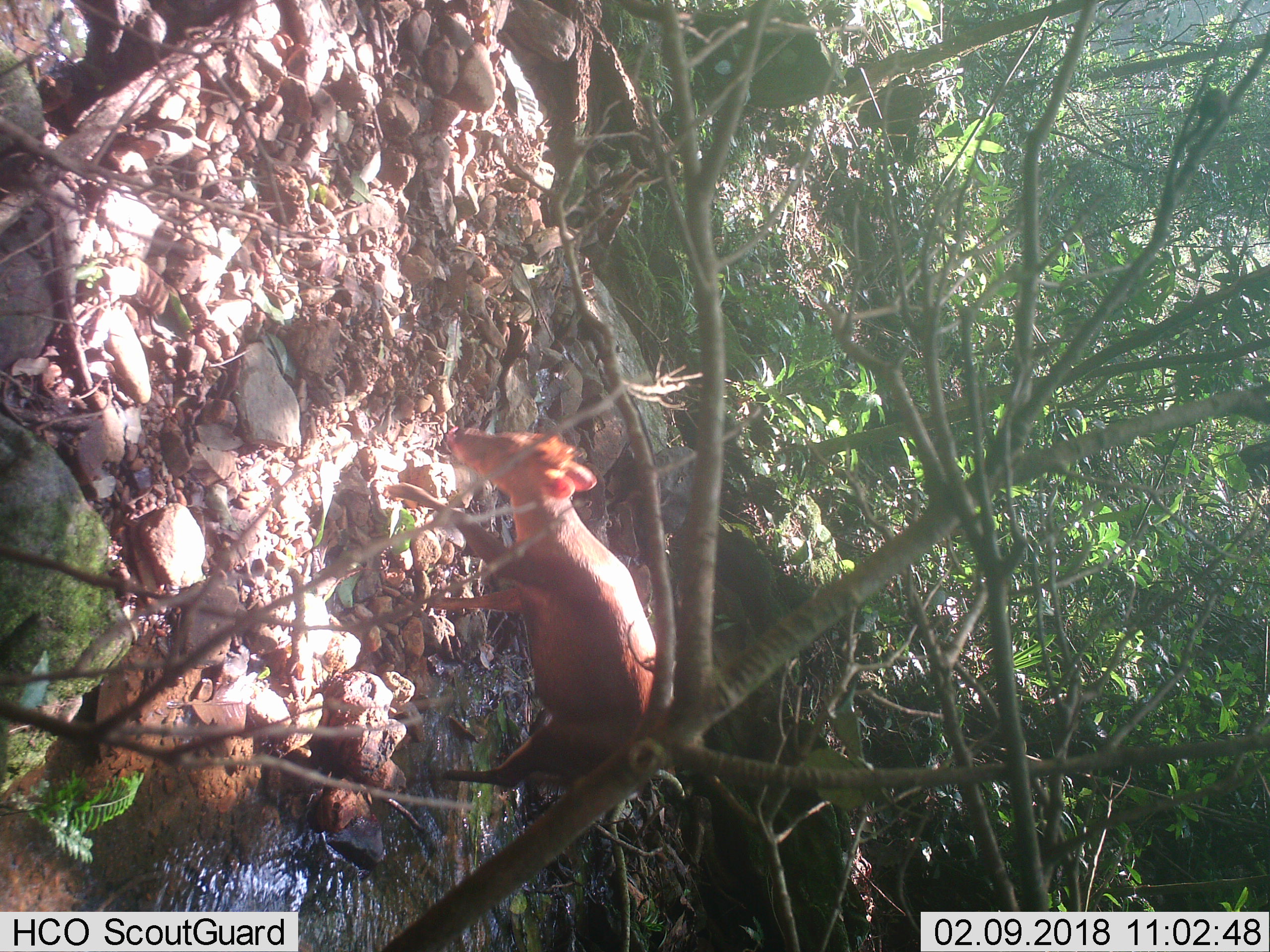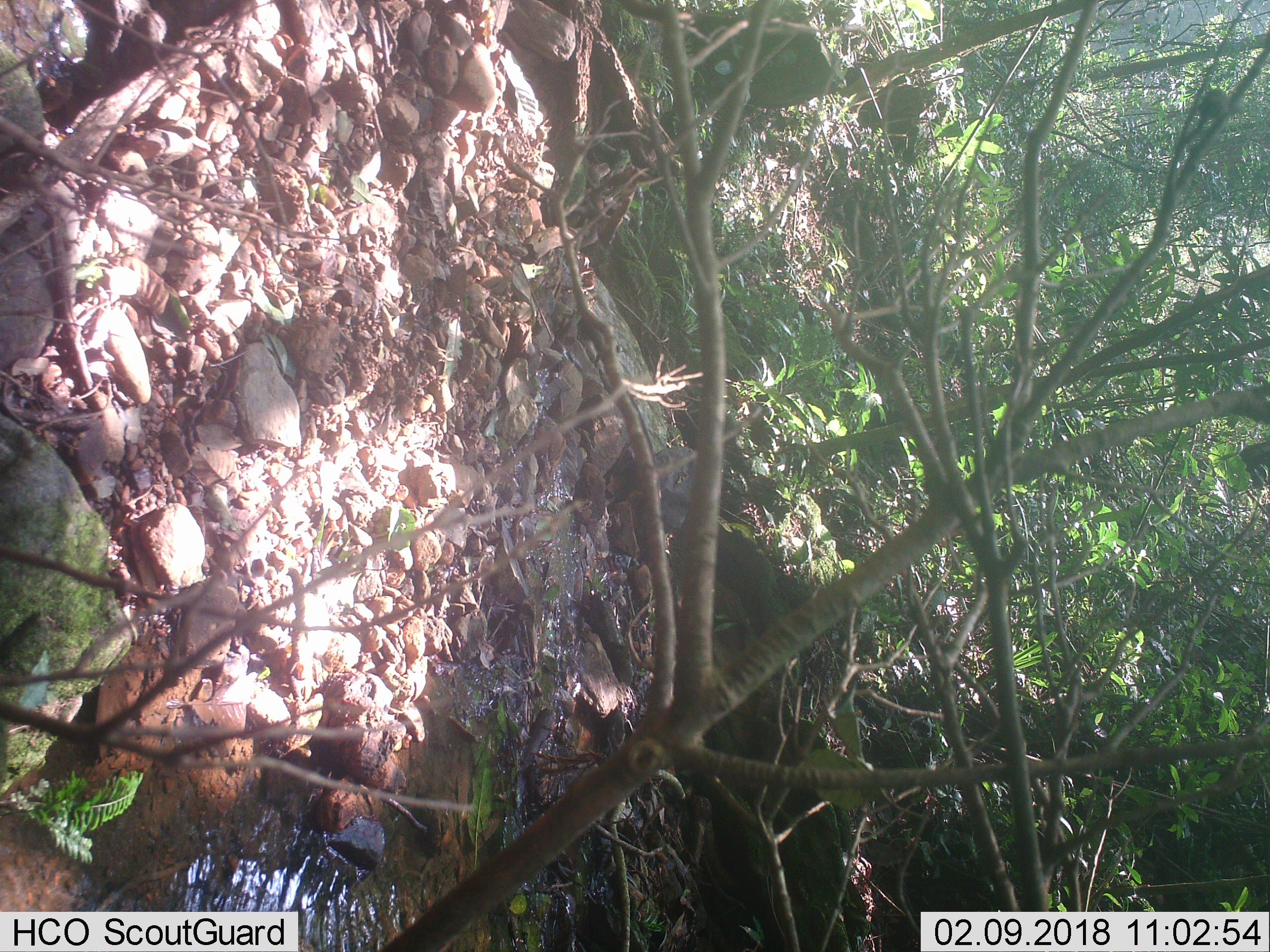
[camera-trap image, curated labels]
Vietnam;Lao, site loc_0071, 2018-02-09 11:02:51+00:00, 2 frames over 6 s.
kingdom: Animalia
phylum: Chordata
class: Mammalia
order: Artiodactyla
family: Cervidae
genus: Muntiacus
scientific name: Muntiacus rooseveltorum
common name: roosevelt's muntjac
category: roosevelts muntjac group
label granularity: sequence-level